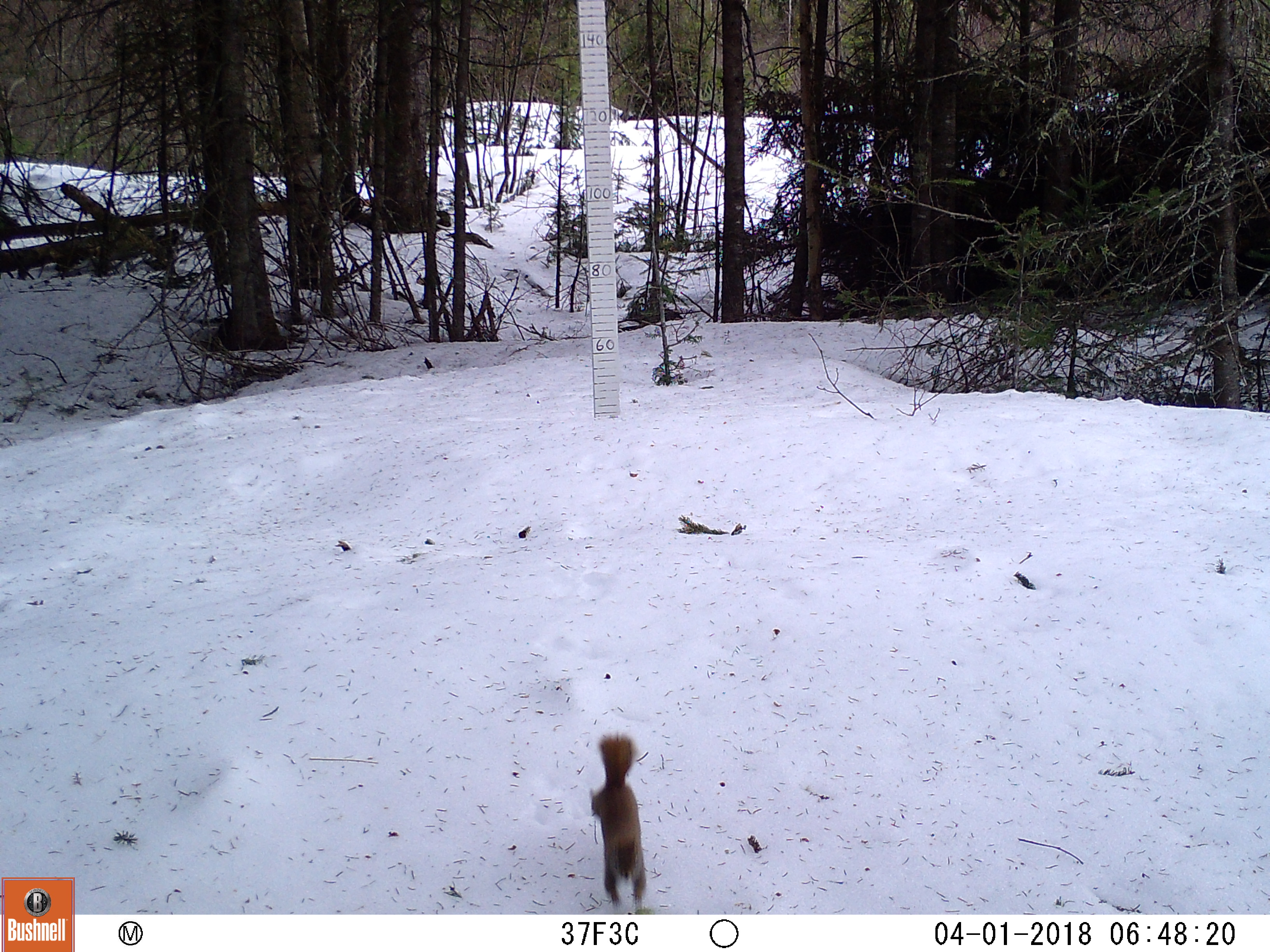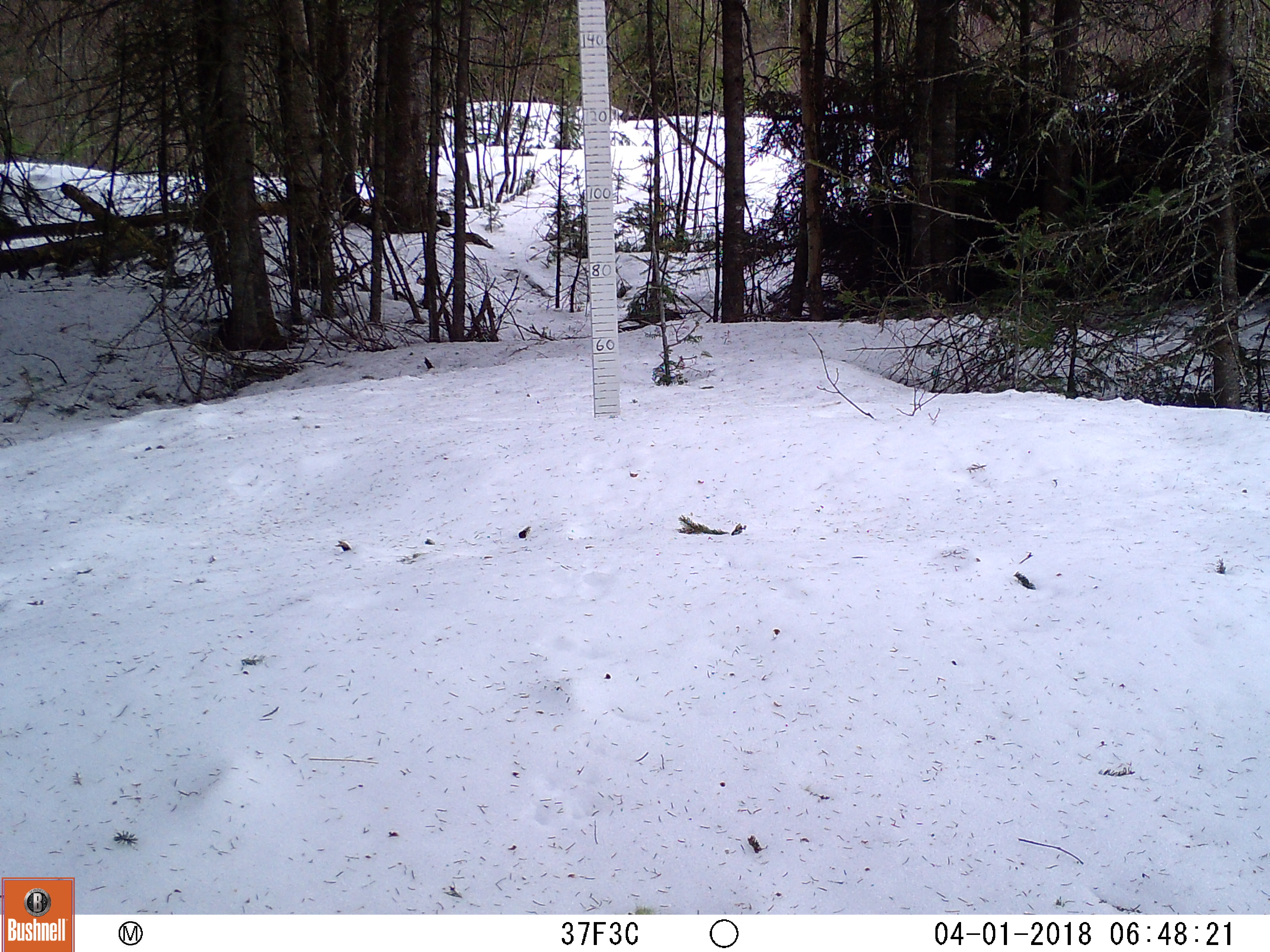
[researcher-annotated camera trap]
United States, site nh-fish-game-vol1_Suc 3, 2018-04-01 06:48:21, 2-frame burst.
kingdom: Animalia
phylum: Chordata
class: Mammalia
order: Rodentia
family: Sciuridae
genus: Tamiasciurus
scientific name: Tamiasciurus hudsonicus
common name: red squirrel